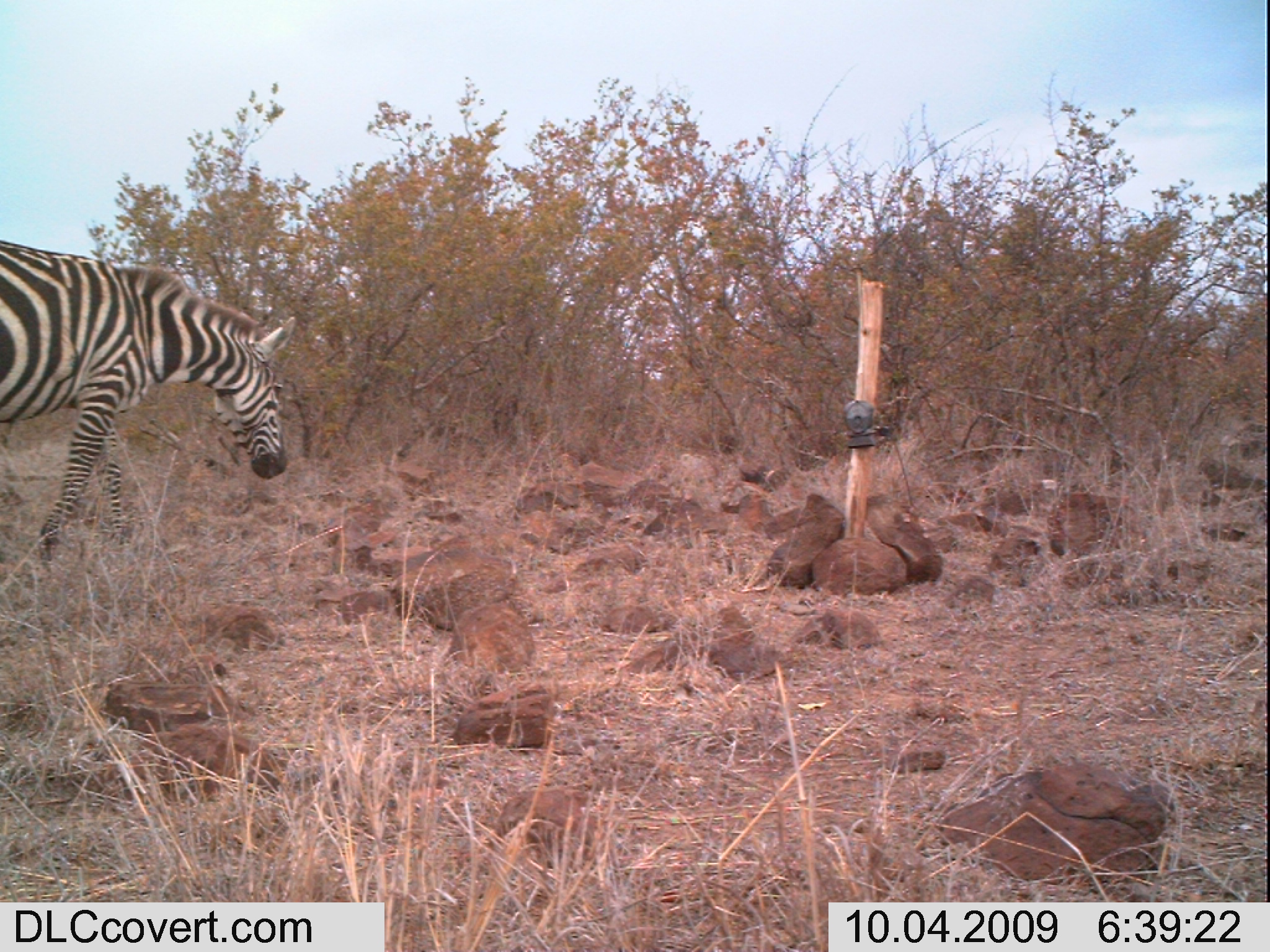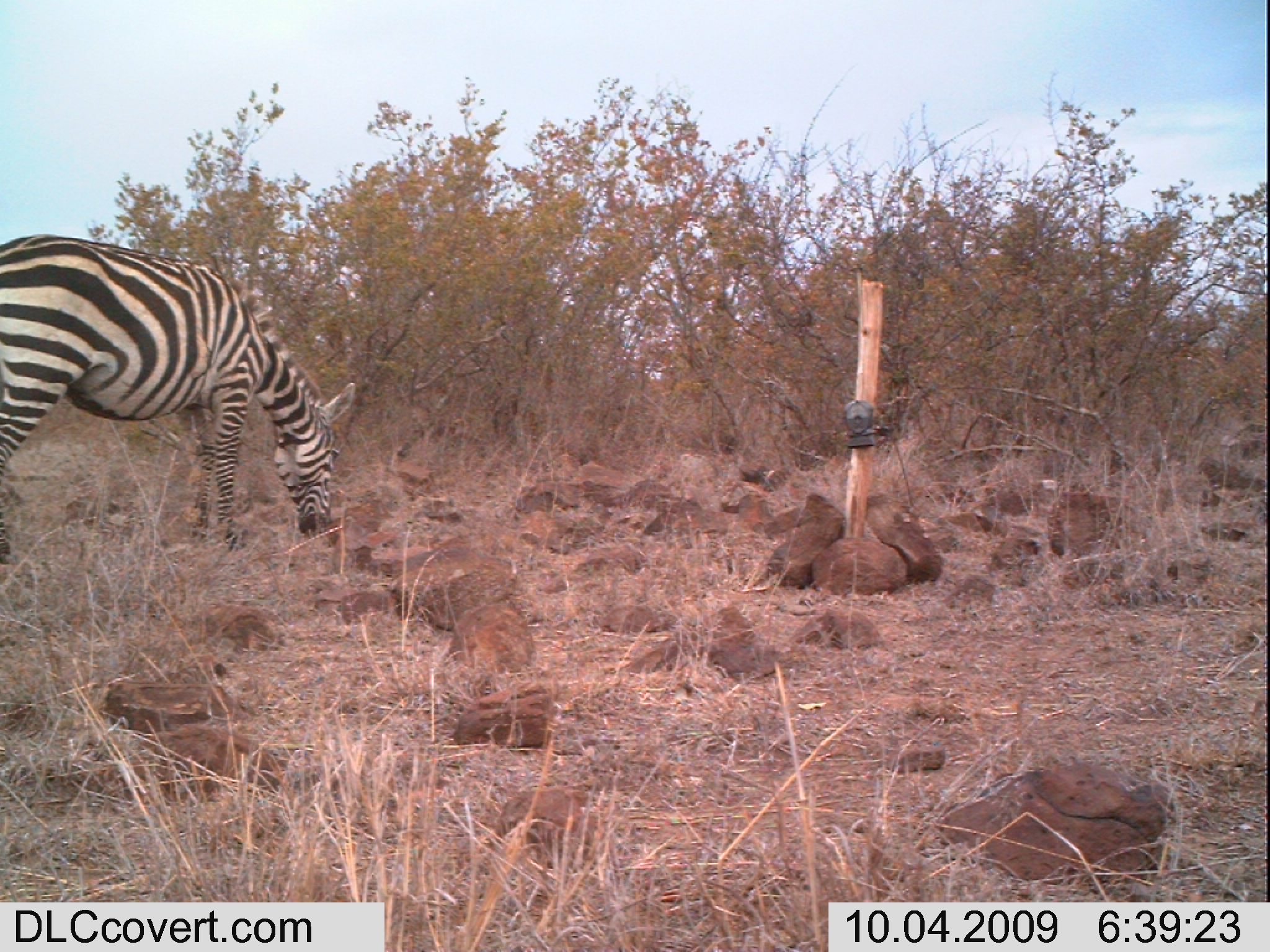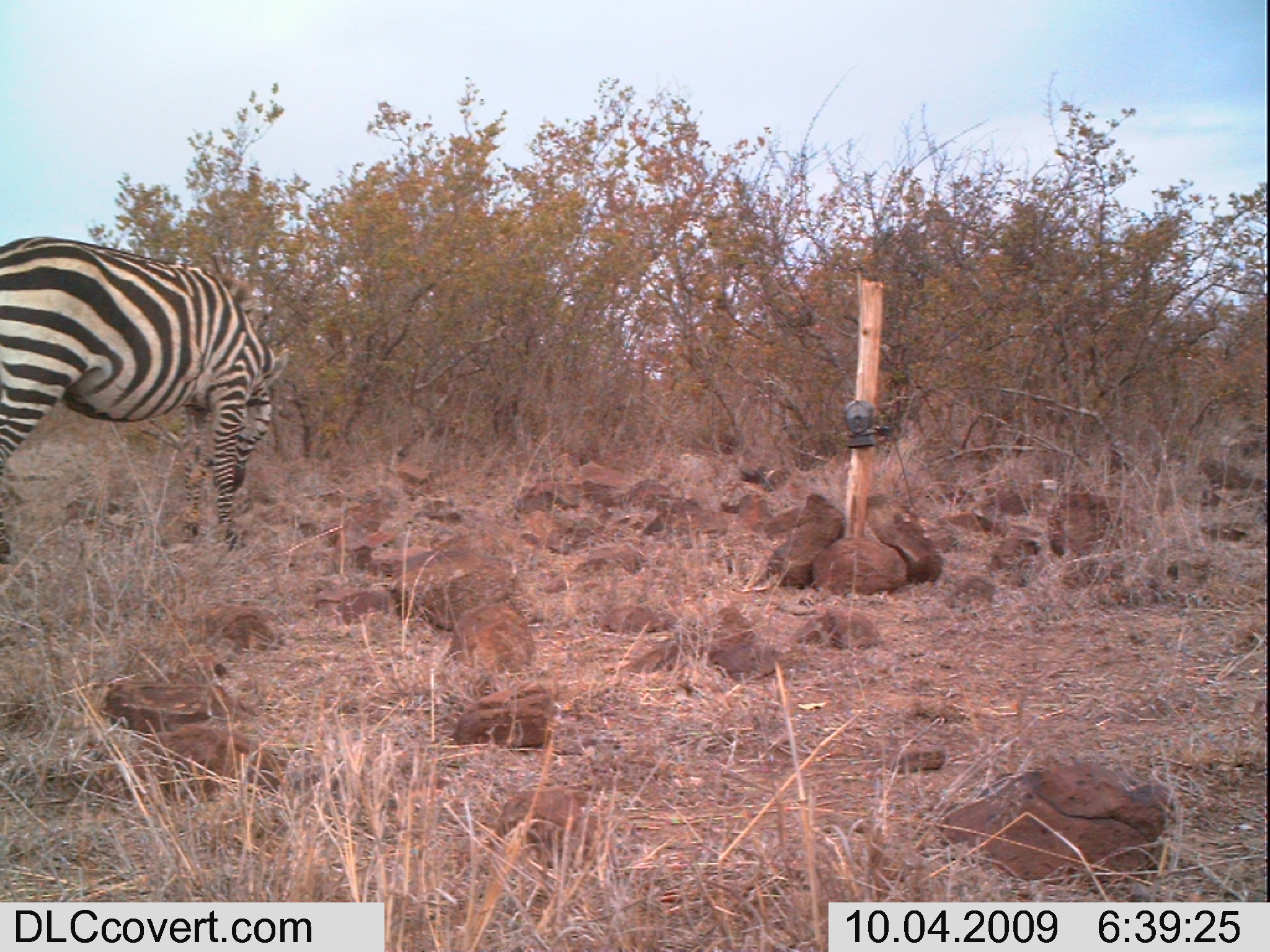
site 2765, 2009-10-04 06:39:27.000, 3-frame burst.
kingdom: Animalia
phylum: Chordata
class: Mammalia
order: Perissodactyla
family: Equidae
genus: Equus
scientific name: Equus quagga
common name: plains zebra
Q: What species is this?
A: Equus quagga (plains zebra).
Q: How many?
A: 1.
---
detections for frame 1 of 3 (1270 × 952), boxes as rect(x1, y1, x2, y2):
equus quagga: rect(0, 241, 296, 568)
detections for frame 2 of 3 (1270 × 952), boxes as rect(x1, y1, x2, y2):
equus quagga: rect(2, 232, 356, 566)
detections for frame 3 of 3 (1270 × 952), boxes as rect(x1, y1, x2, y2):
equus quagga: rect(0, 235, 291, 567)